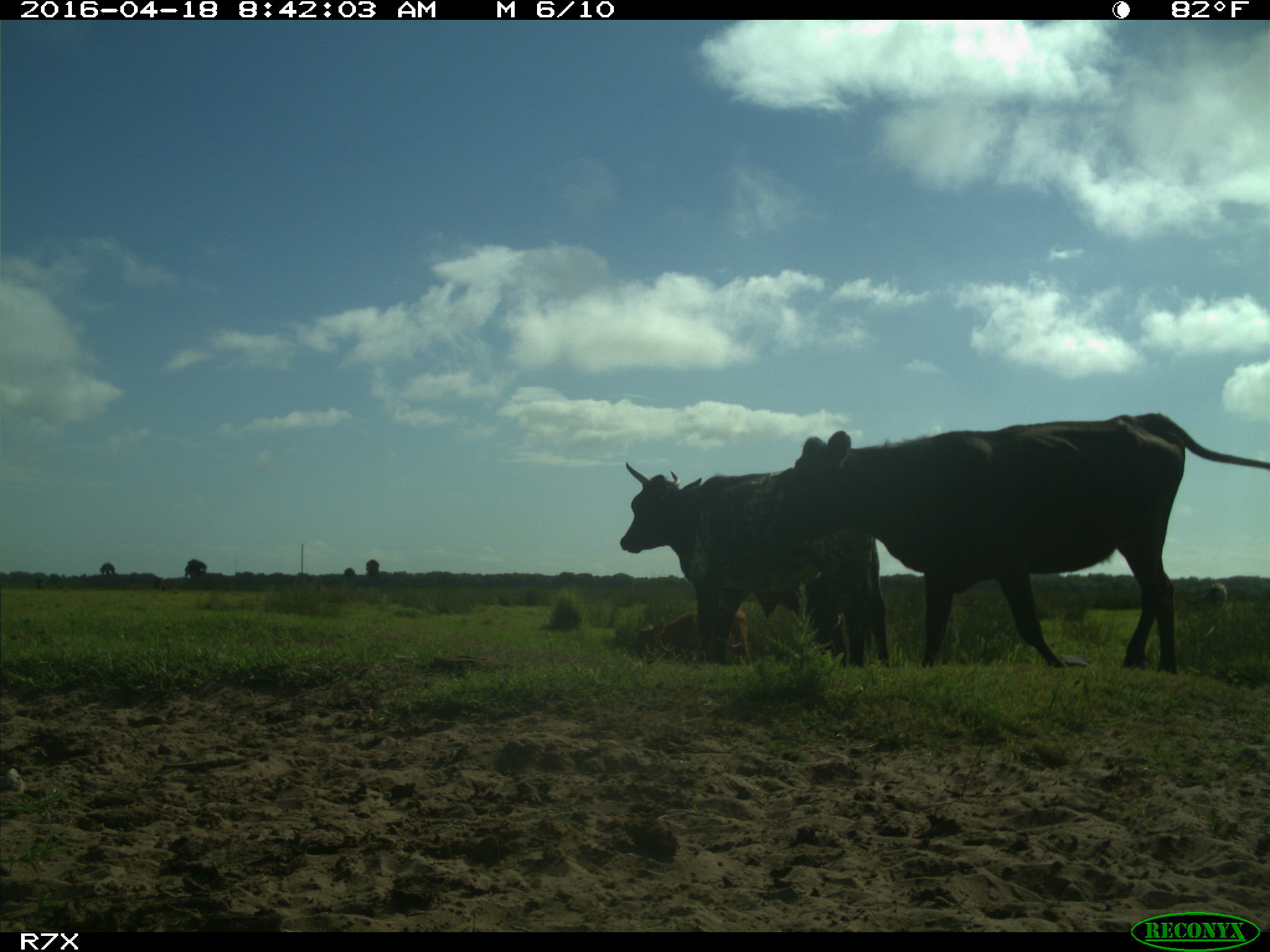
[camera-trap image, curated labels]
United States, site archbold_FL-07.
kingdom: Animalia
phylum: Chordata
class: Mammalia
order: Artiodactyla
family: Bovidae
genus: Bos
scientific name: Bos taurus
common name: domestic cow